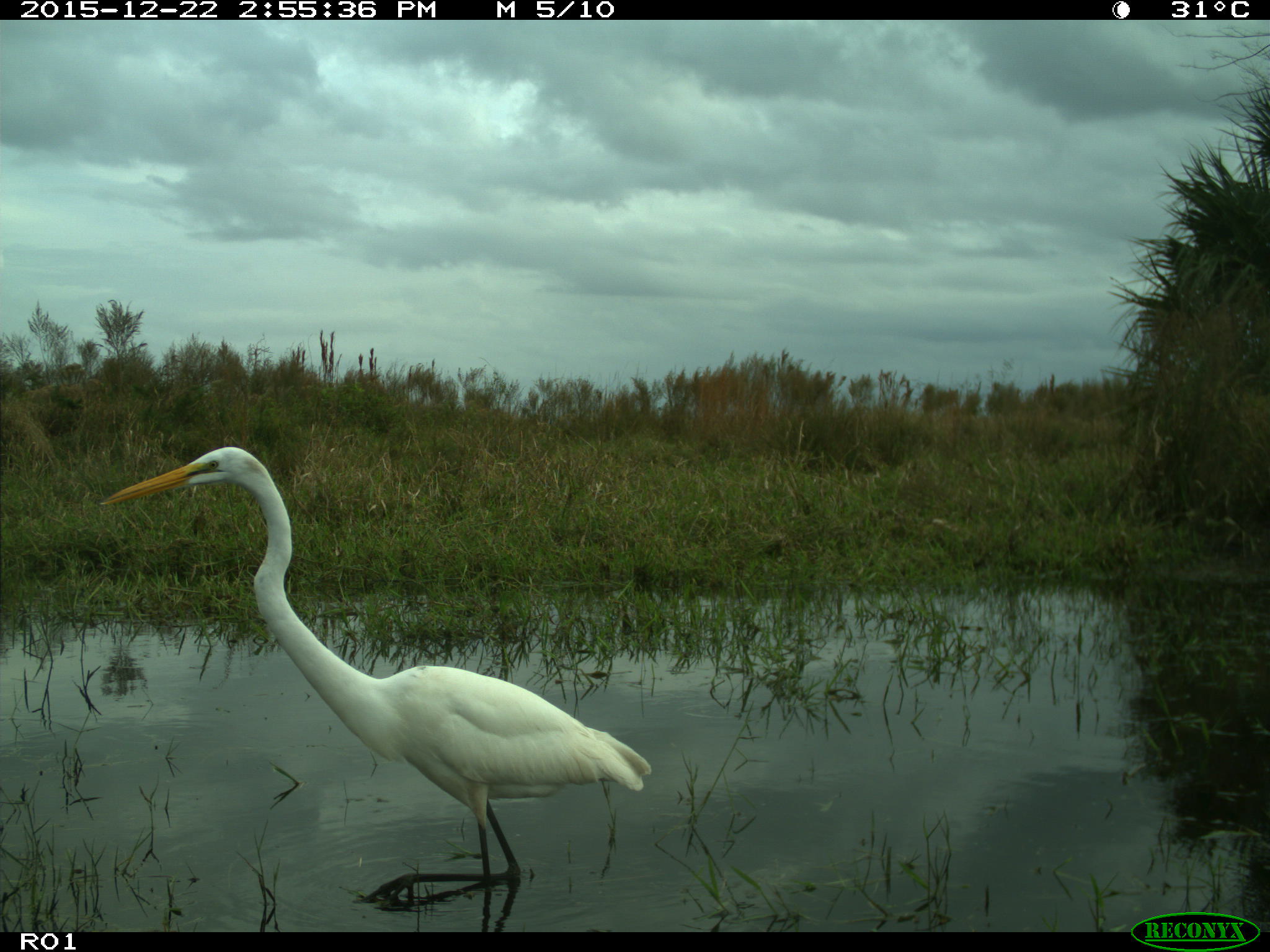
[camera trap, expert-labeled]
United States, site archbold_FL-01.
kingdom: Animalia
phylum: Chordata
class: Aves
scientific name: Aves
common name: birds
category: unidentified bird